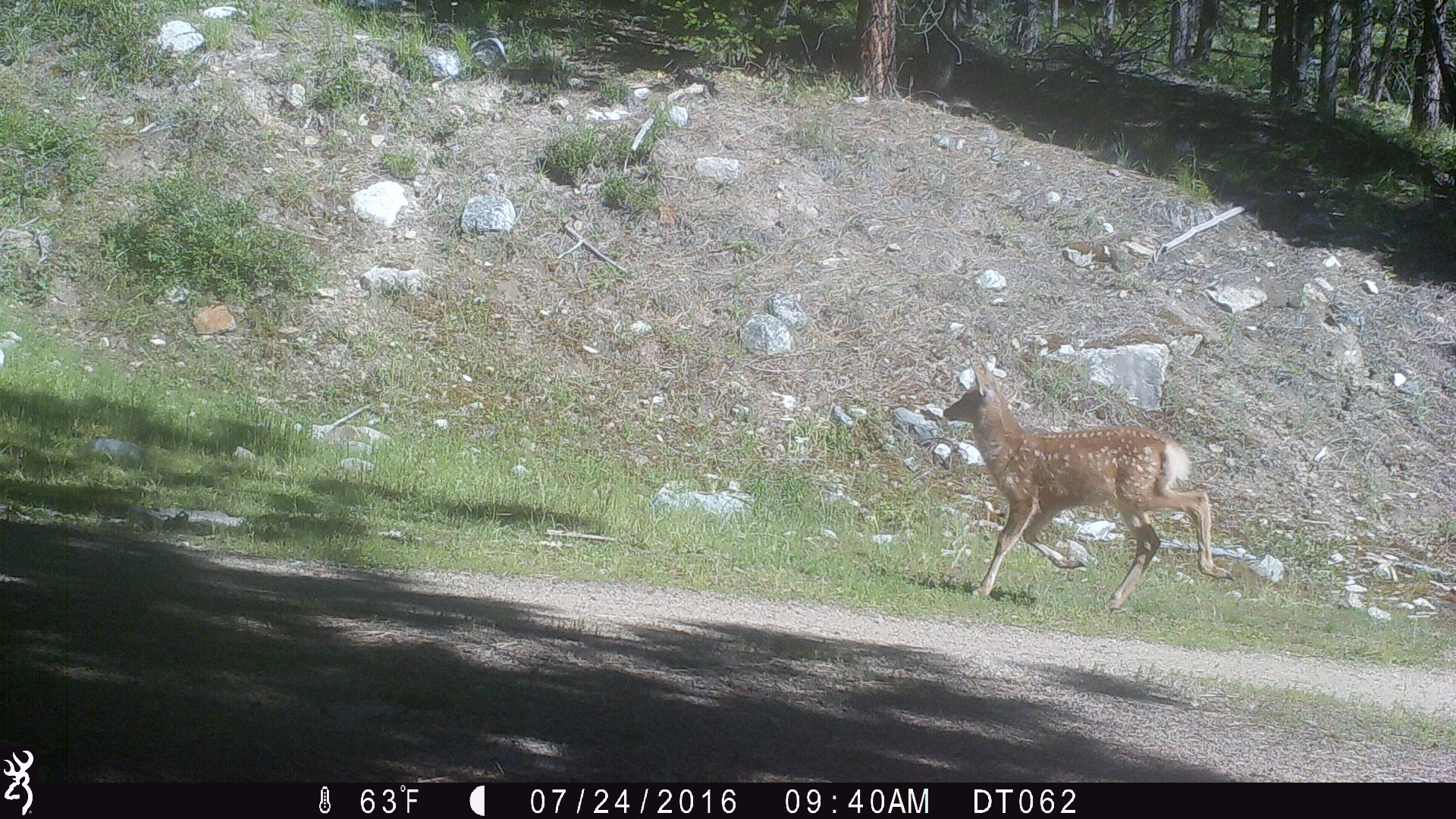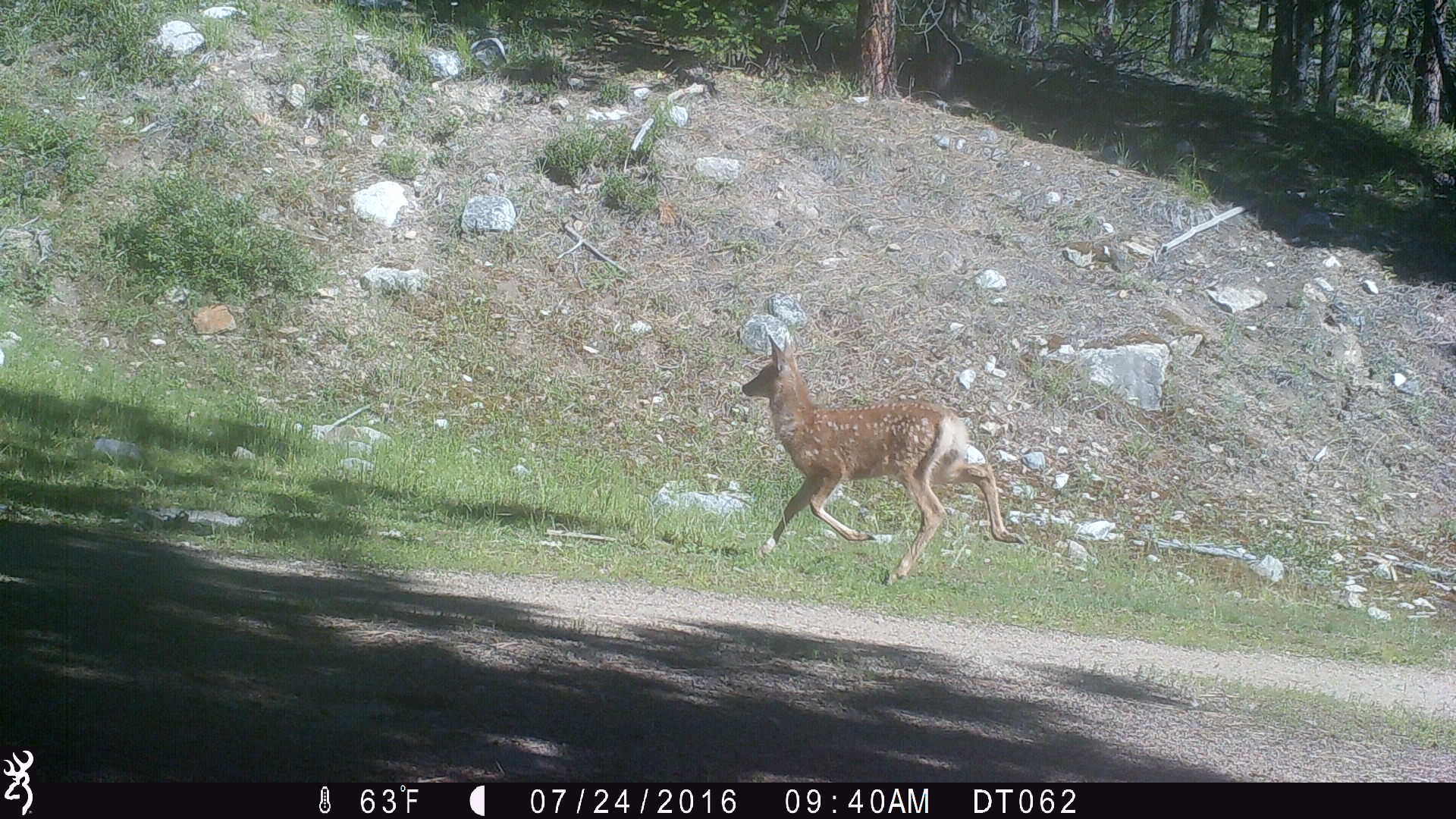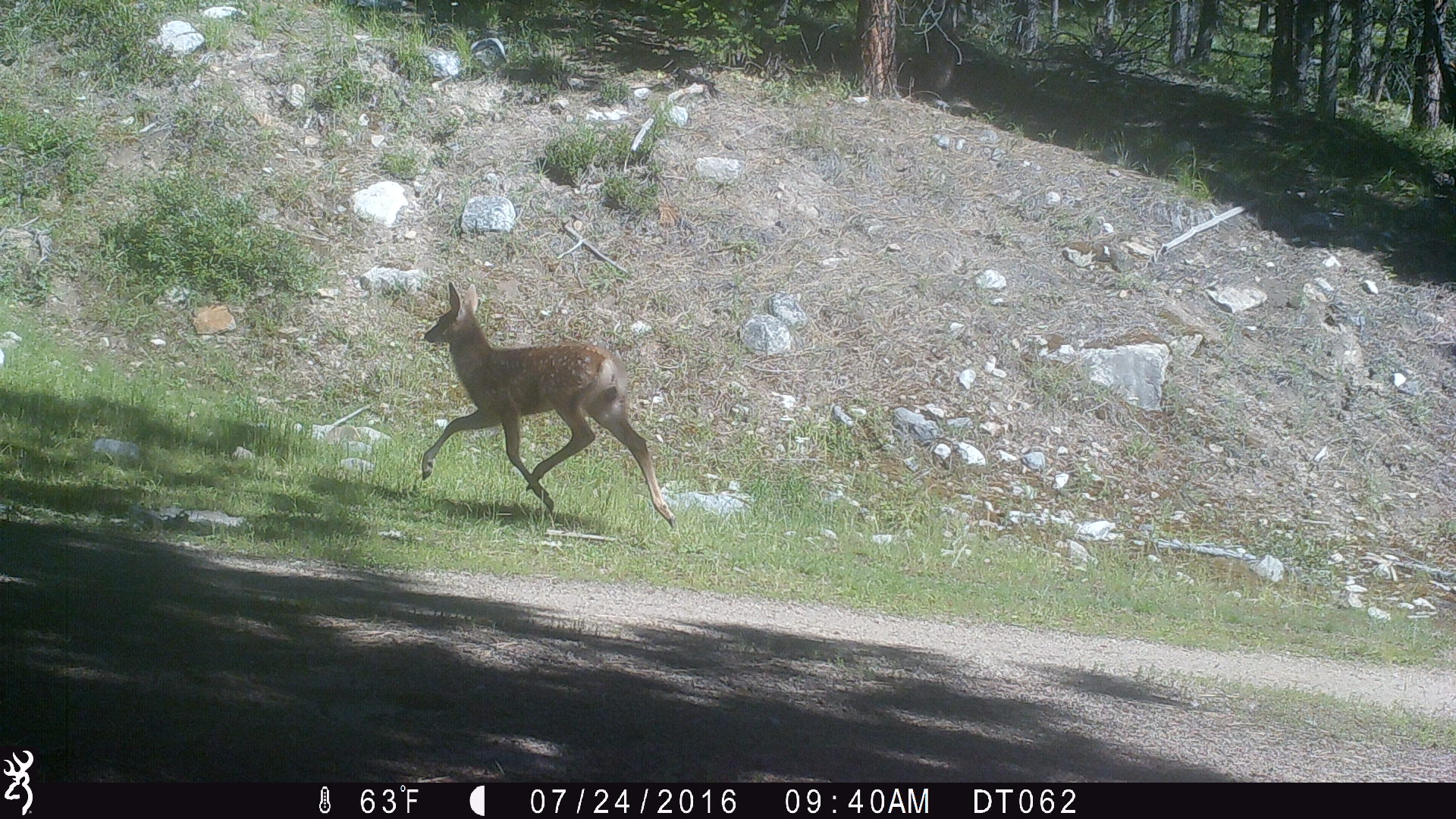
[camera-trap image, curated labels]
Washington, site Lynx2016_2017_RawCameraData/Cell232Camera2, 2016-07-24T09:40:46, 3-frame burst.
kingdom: Animalia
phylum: Chordata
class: Mammalia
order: Artiodactyla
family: Cervidae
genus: Odocoileus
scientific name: Odocoileus hemionus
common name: mule deer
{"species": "Odocoileus hemionus (mule deer)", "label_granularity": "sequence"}